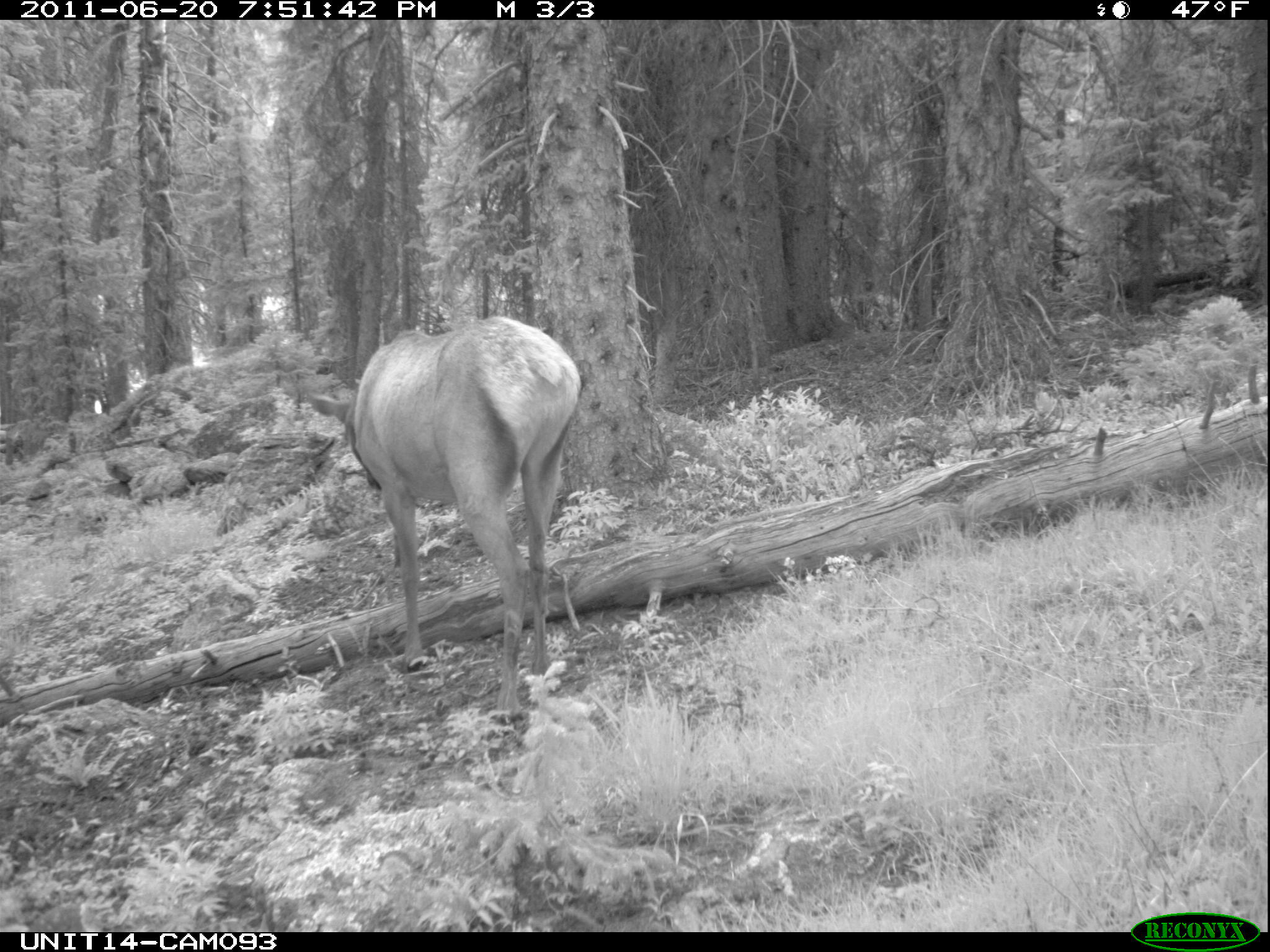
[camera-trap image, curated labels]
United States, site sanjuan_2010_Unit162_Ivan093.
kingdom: Animalia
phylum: Chordata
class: Mammalia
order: Artiodactyla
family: Cervidae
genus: Cervus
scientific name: Cervus elaphus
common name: red deer